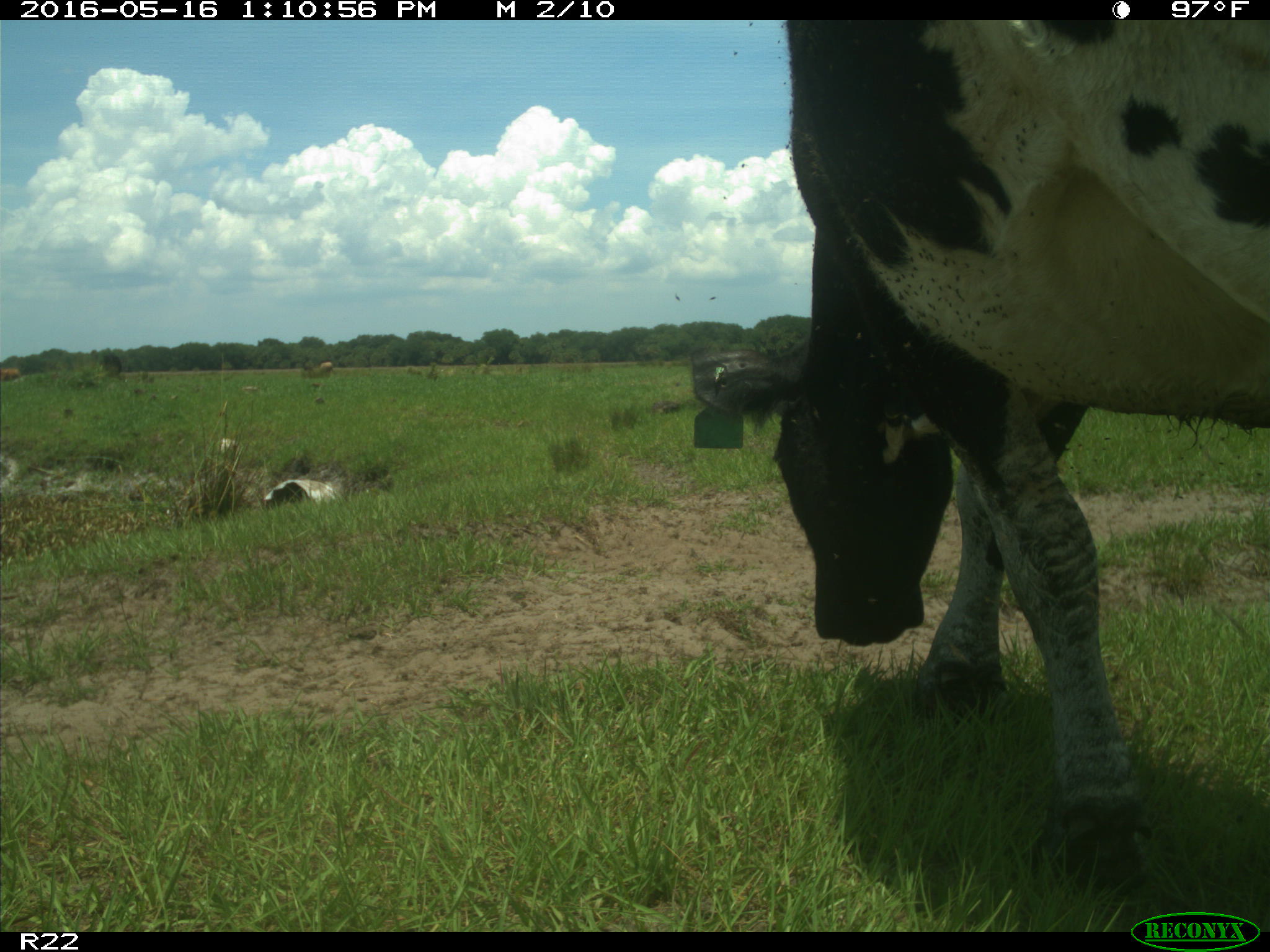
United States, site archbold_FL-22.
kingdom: Animalia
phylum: Chordata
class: Mammalia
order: Artiodactyla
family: Bovidae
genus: Bos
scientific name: Bos taurus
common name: domestic cow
Bos taurus (domestic cow).